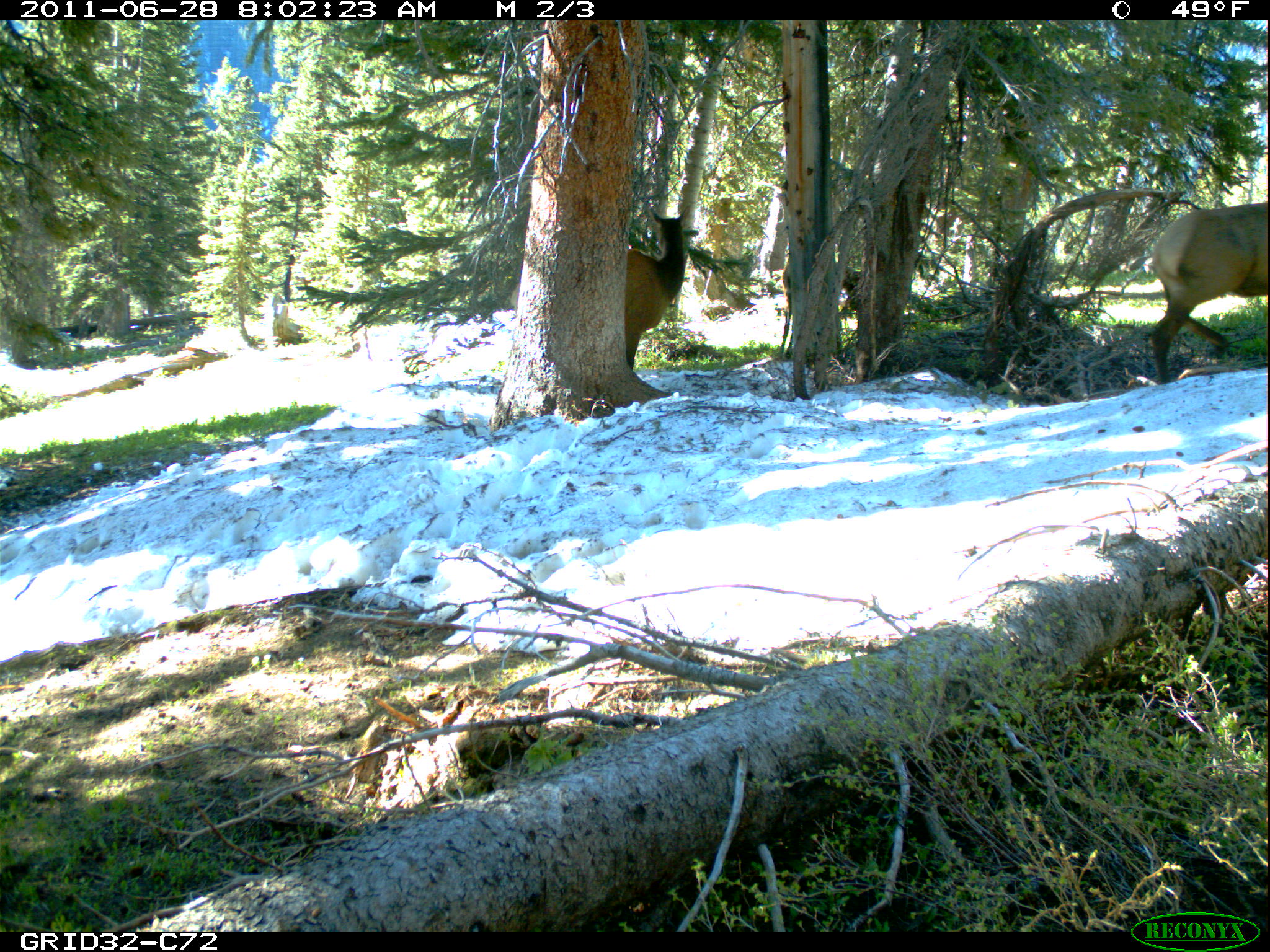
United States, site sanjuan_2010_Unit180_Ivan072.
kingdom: Animalia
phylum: Chordata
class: Mammalia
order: Artiodactyla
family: Cervidae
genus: Cervus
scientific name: Cervus elaphus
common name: red deer